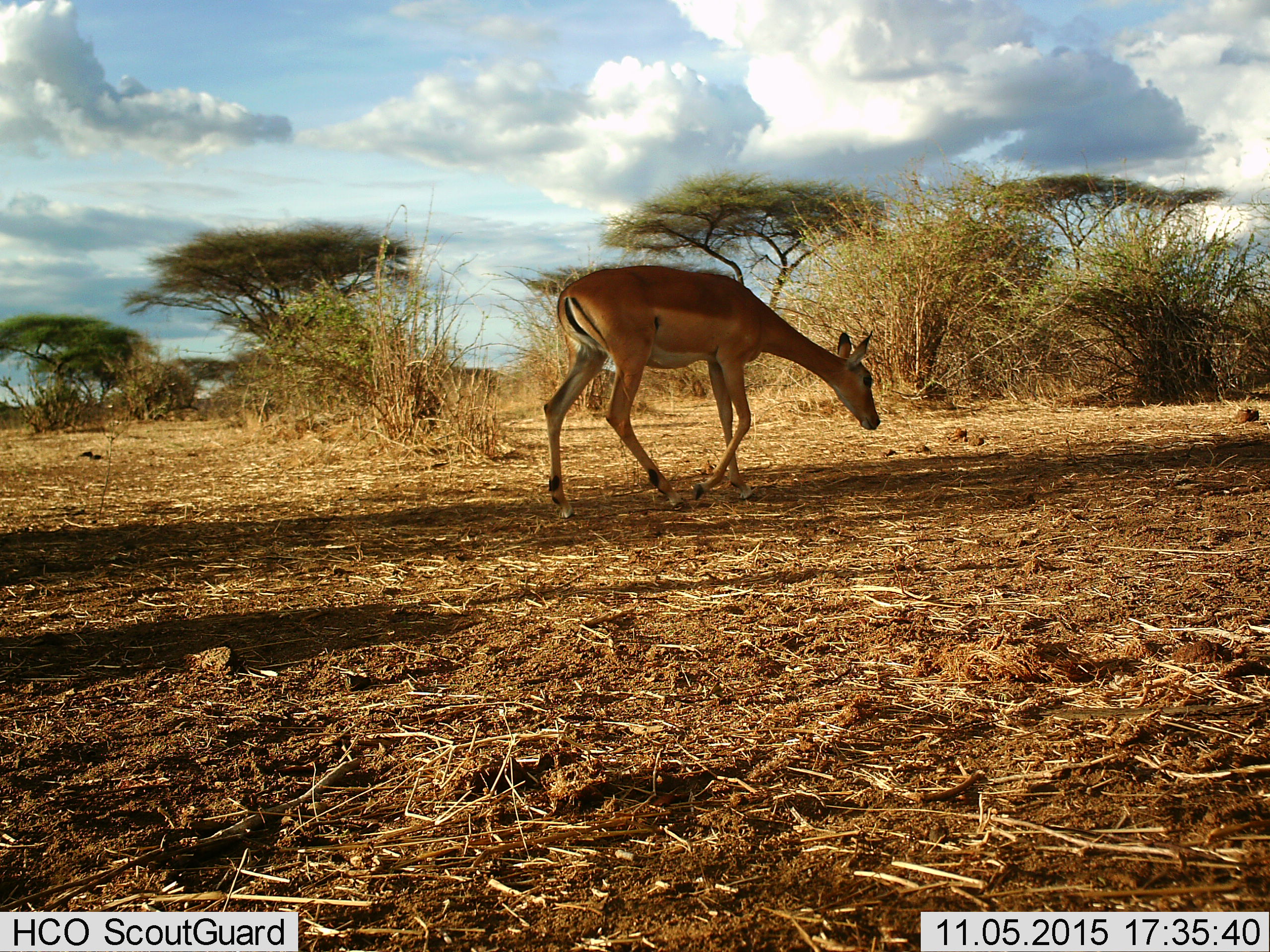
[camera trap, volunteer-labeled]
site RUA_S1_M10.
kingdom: Animalia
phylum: Chordata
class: Mammalia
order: Artiodactyla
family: Bovidae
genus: Aepyceros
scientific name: Aepyceros melampus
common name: impala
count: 1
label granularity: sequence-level